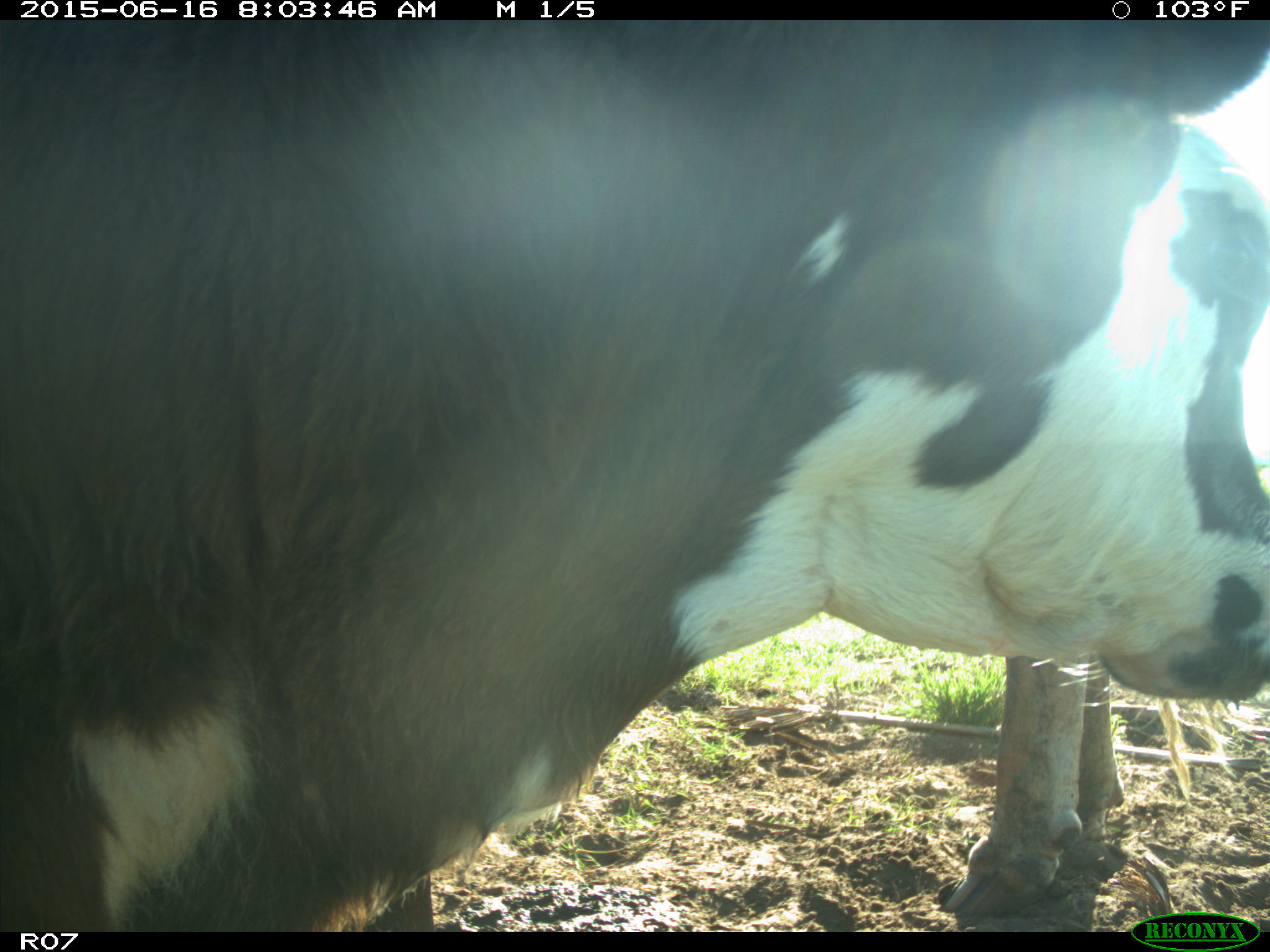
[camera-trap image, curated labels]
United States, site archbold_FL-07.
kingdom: Animalia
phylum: Chordata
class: Mammalia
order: Artiodactyla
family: Bovidae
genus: Bos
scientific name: Bos taurus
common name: domestic cow